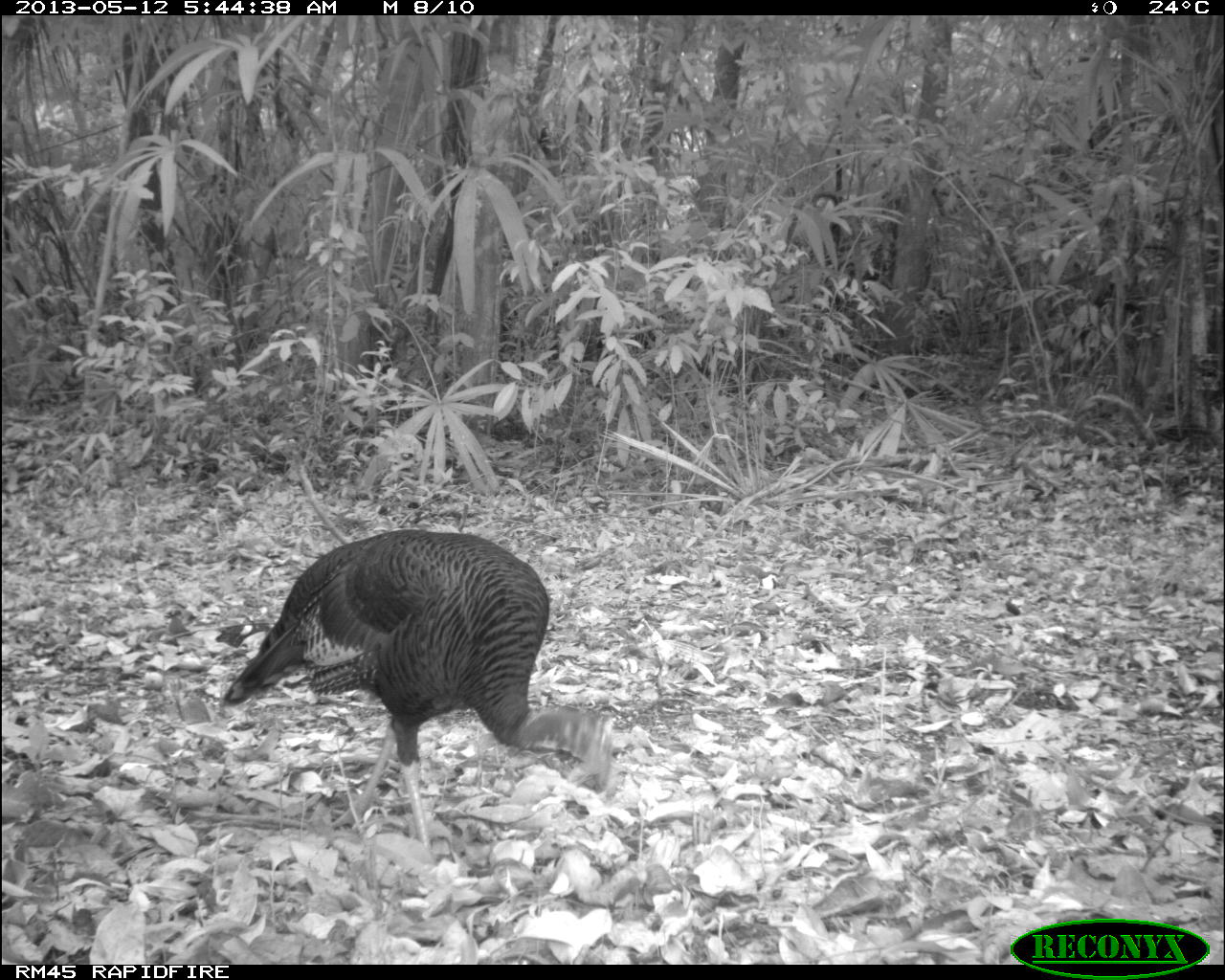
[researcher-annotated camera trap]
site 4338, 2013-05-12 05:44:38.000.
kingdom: Animalia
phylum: Chordata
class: Aves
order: Galliformes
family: Phasianidae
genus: Meleagris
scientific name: Meleagris ocellata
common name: ocellated turkey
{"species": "Meleagris ocellata (ocellated turkey)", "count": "1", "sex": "female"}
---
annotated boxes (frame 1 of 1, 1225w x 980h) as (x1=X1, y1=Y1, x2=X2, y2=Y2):
meleagris ocellata: (x1=219, y1=527, x2=622, y2=864)